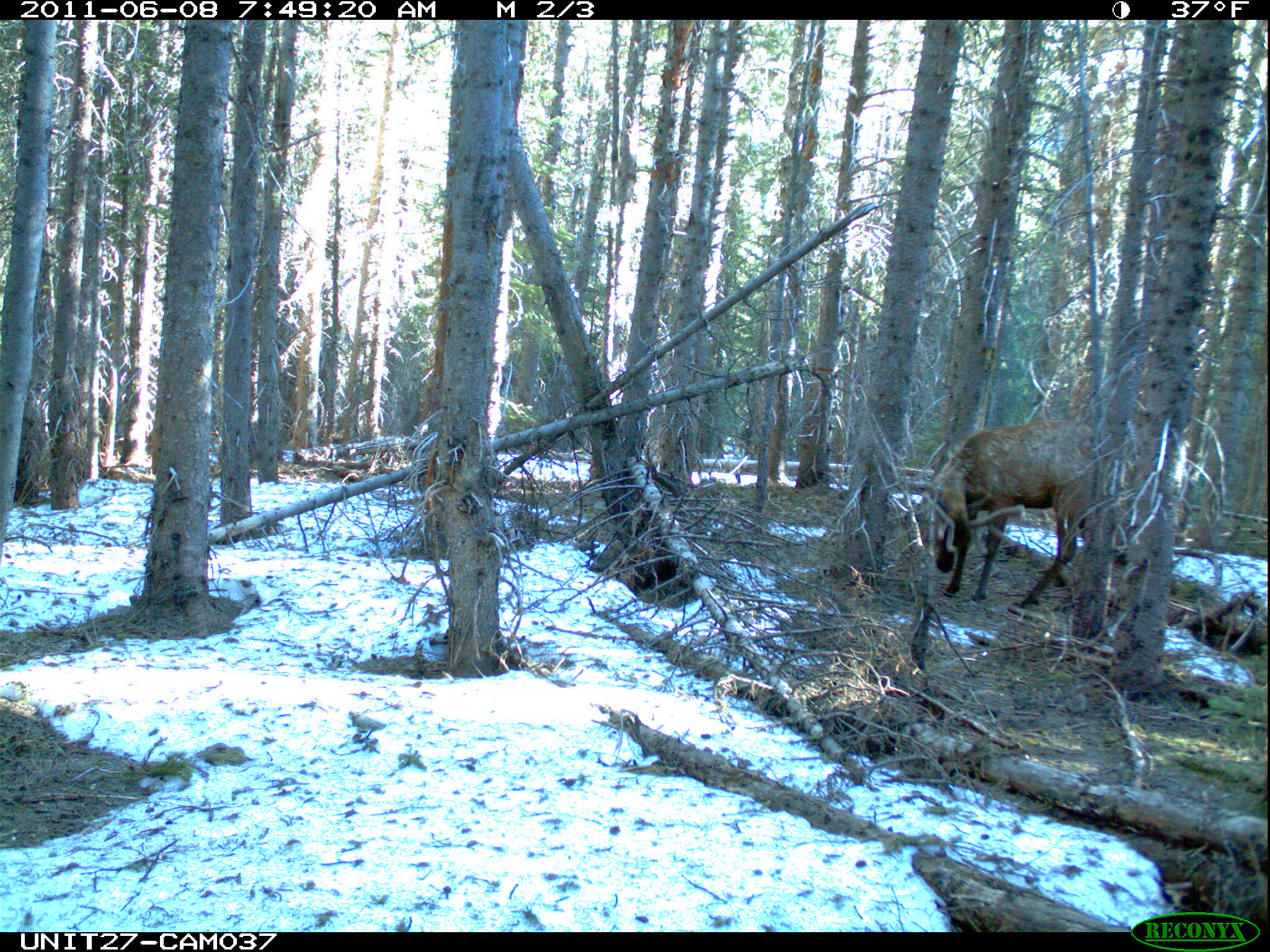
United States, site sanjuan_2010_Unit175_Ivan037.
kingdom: Animalia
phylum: Chordata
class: Mammalia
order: Artiodactyla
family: Cervidae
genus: Cervus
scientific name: Cervus elaphus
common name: red deer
Cervus elaphus (red deer).